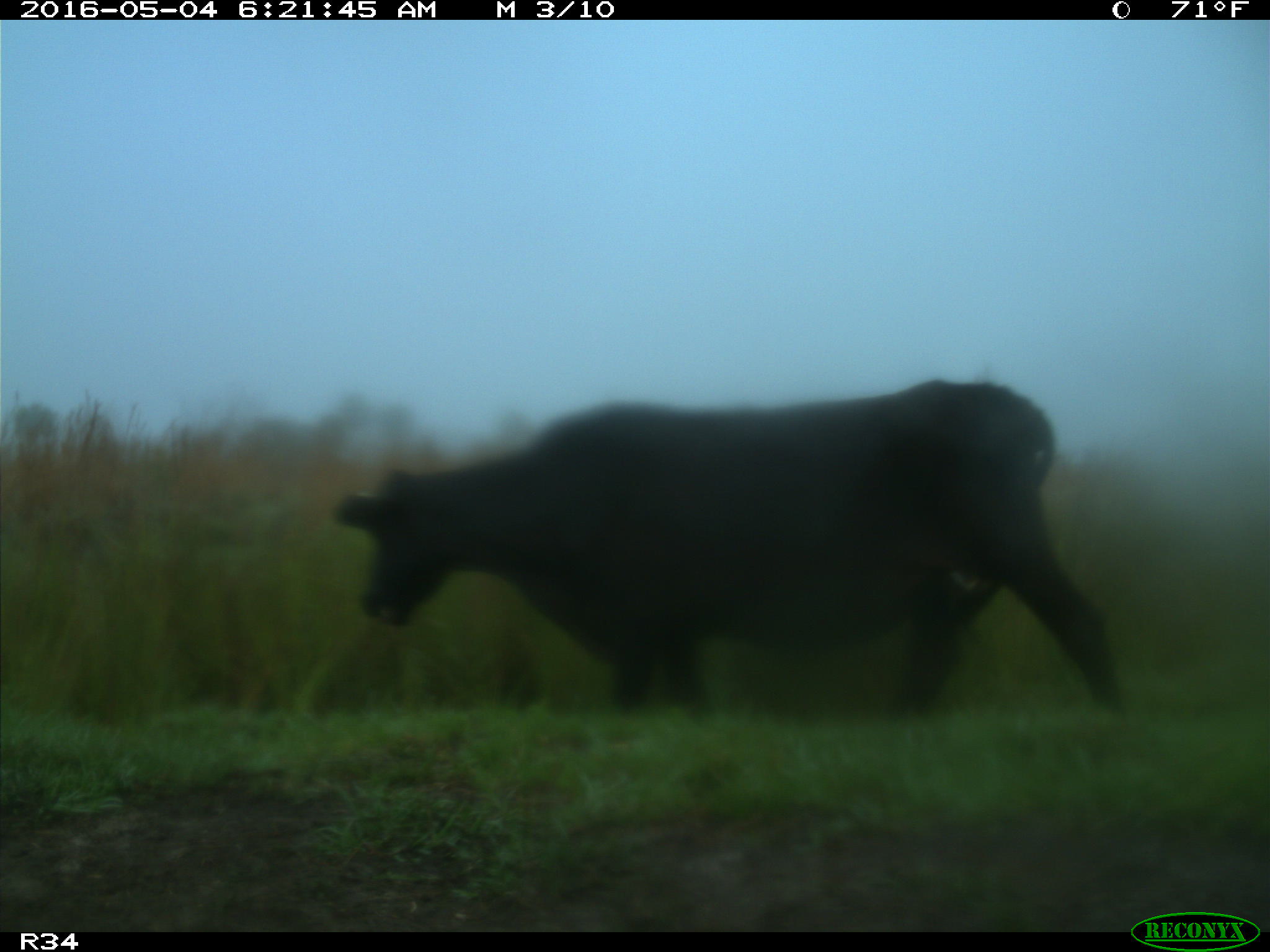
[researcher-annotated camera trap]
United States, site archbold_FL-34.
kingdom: Animalia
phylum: Chordata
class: Mammalia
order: Artiodactyla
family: Bovidae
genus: Bos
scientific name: Bos taurus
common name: domestic cow